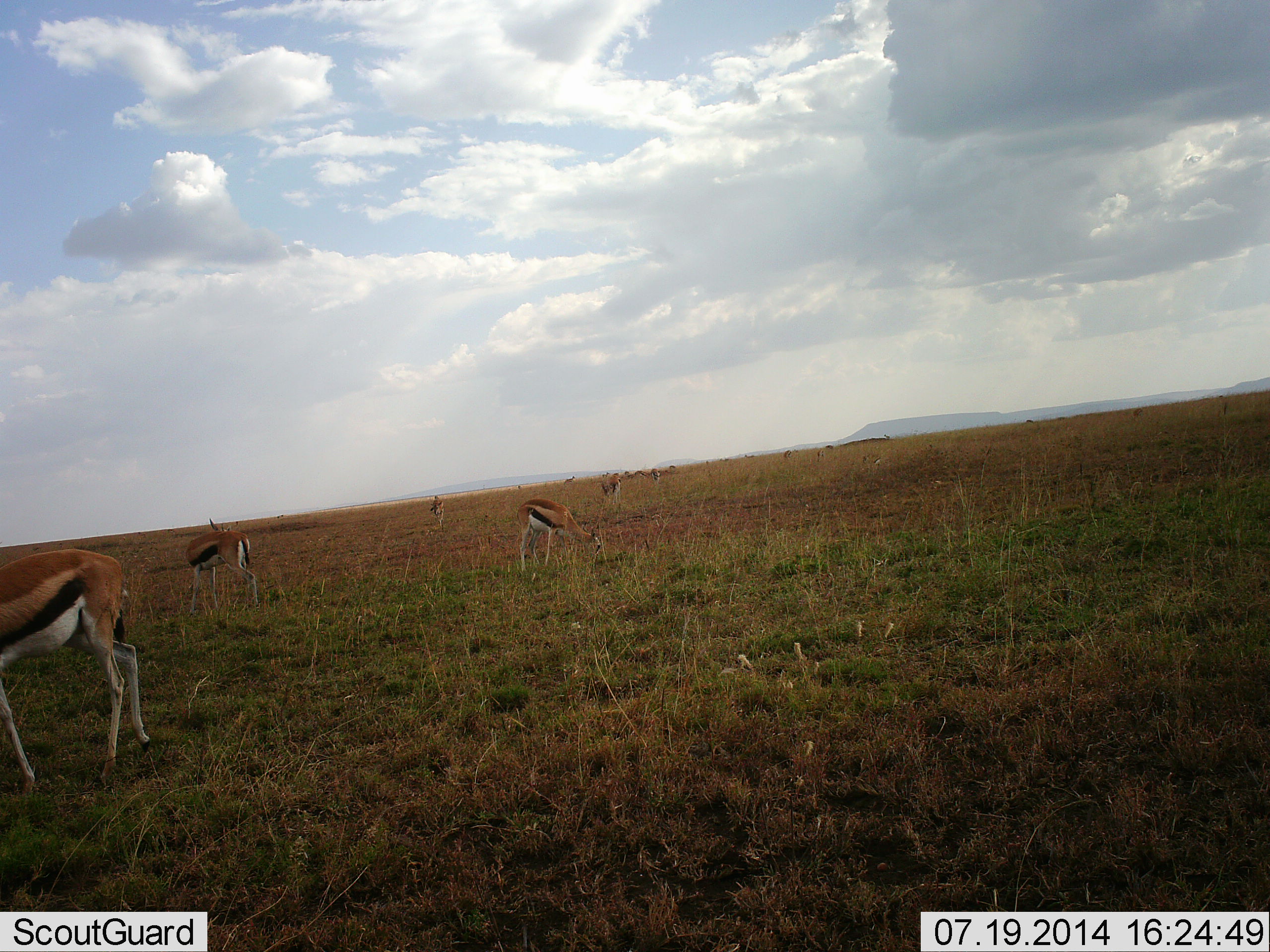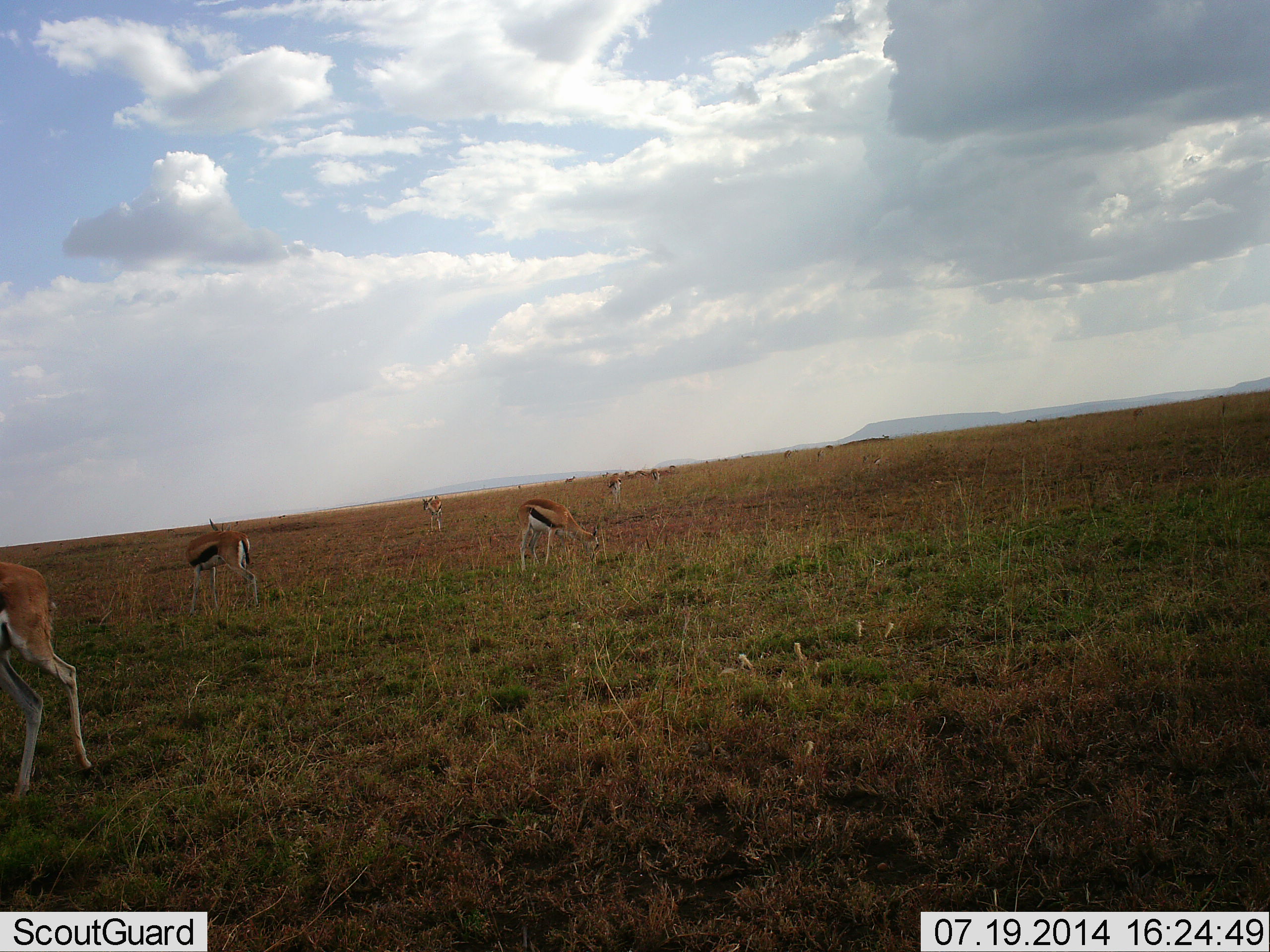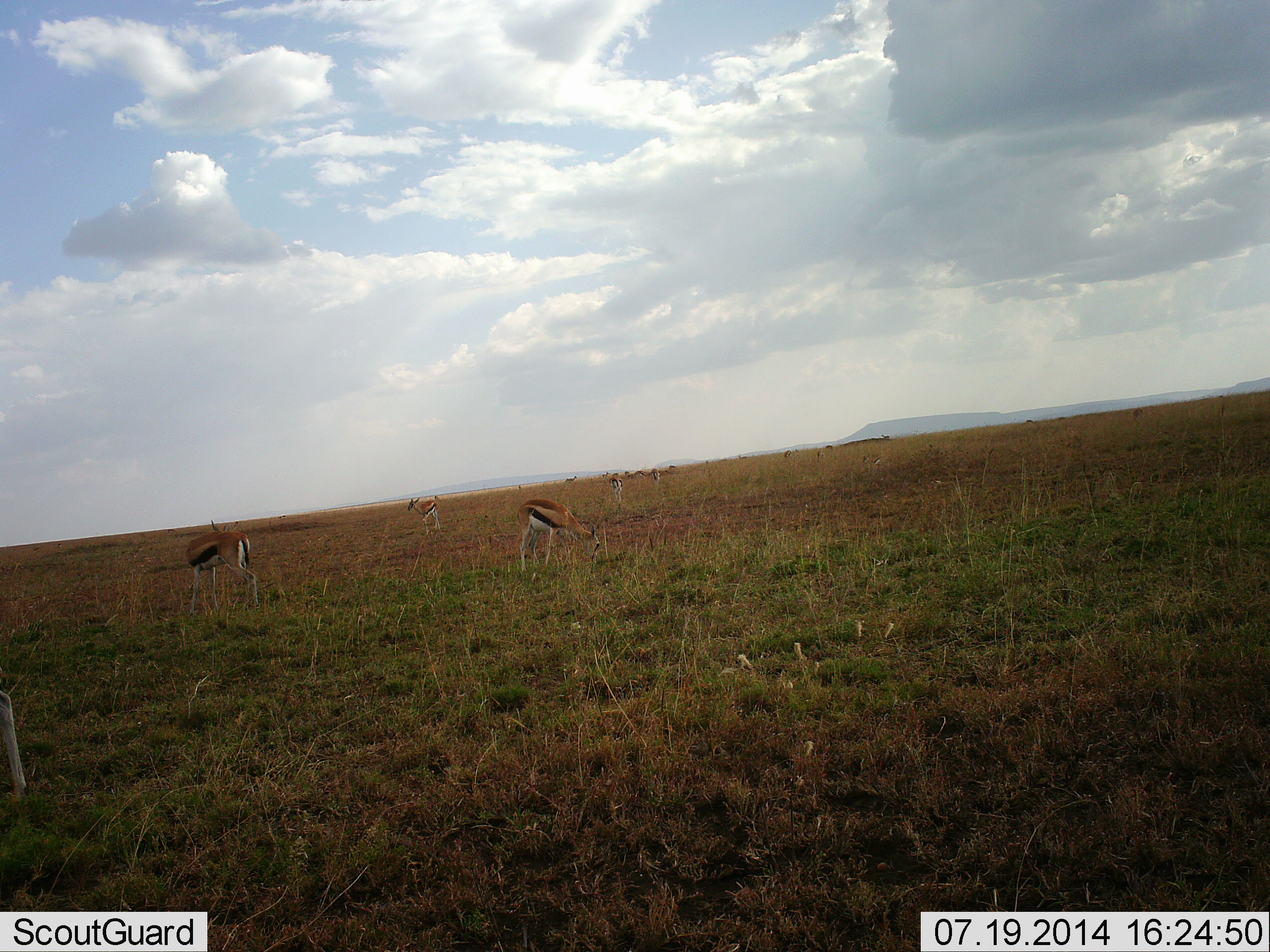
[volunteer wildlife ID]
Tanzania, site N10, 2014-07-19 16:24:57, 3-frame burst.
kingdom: Animalia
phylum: Chordata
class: Mammalia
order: Artiodactyla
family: Bovidae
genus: Eudorcas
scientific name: Eudorcas thomsonii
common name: thomson's gazelle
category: gazellethomsons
Gazellethomsons (thomson's gazelle) (Eudorcas thomsonii), count 10. Behavior (volunteer vote fractions): standing 50%, resting 10%, moving 40%, interacting 0%. Young present (vote fraction): 10%. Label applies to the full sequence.